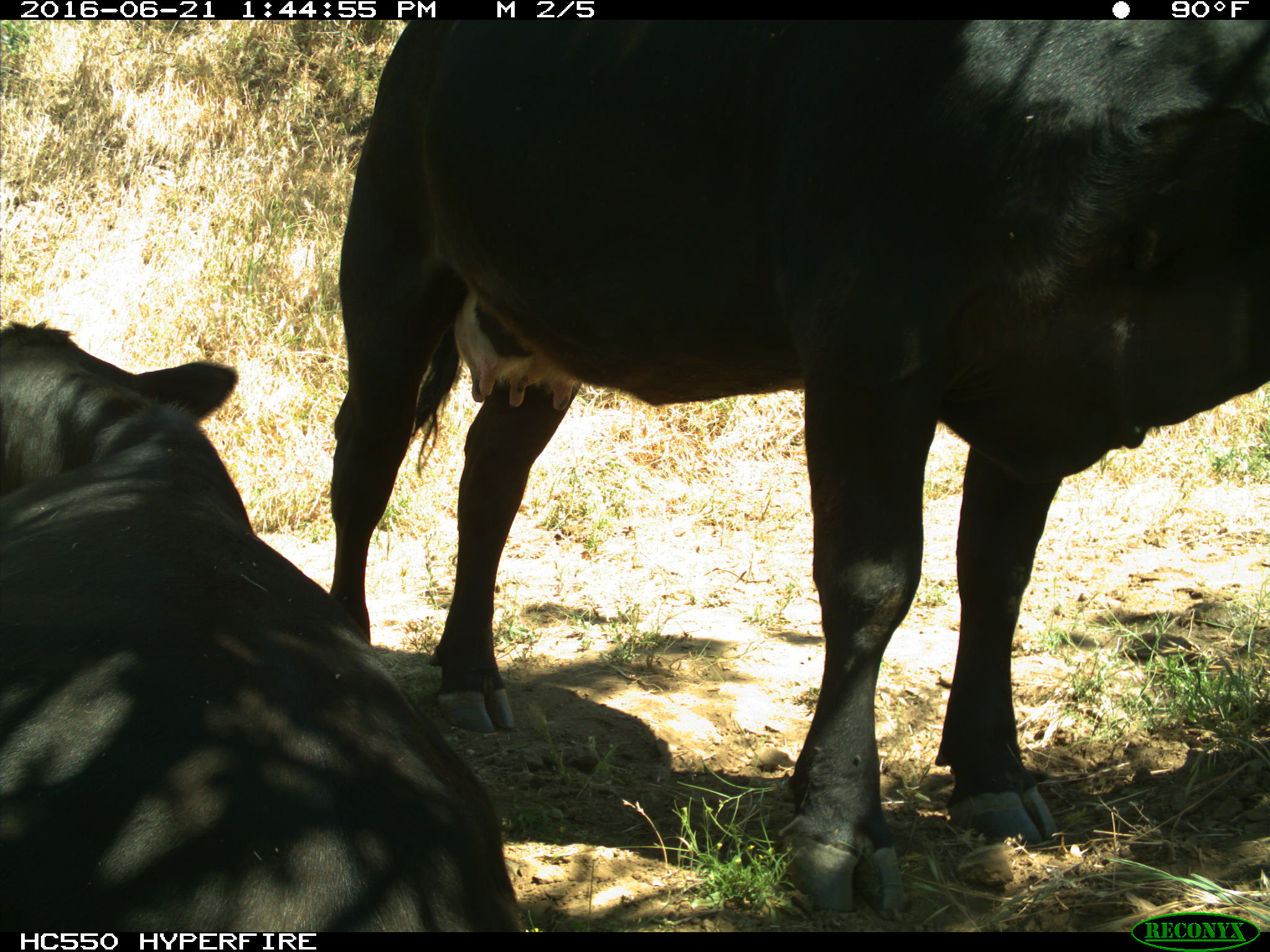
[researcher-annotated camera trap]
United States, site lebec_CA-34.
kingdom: Animalia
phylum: Chordata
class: Mammalia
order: Artiodactyla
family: Bovidae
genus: Bos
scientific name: Bos taurus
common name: domestic cow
Bos taurus (domestic cow).